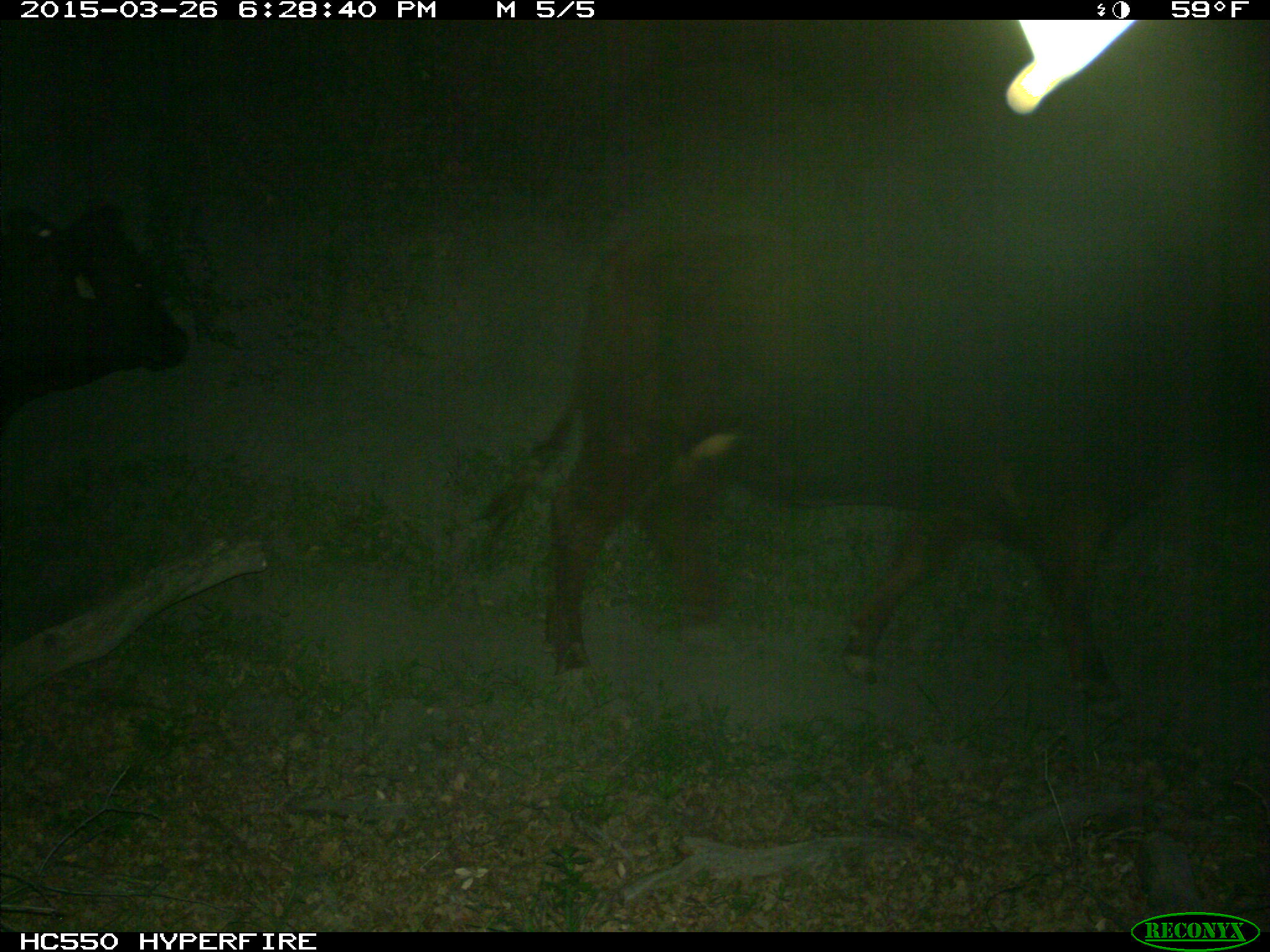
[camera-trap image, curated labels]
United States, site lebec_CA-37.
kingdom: Animalia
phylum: Chordata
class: Mammalia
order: Artiodactyla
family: Bovidae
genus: Bos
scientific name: Bos taurus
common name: domestic cow